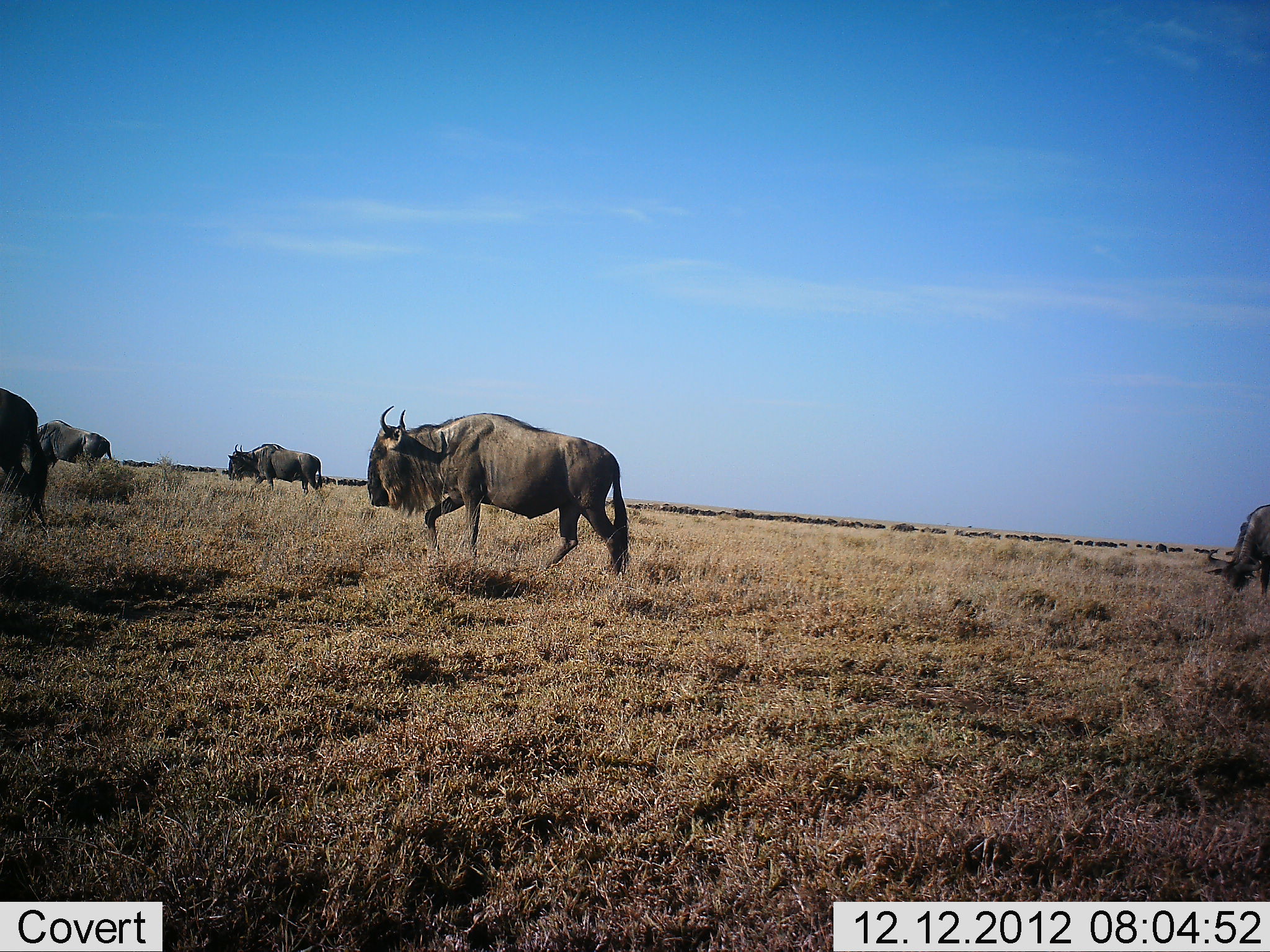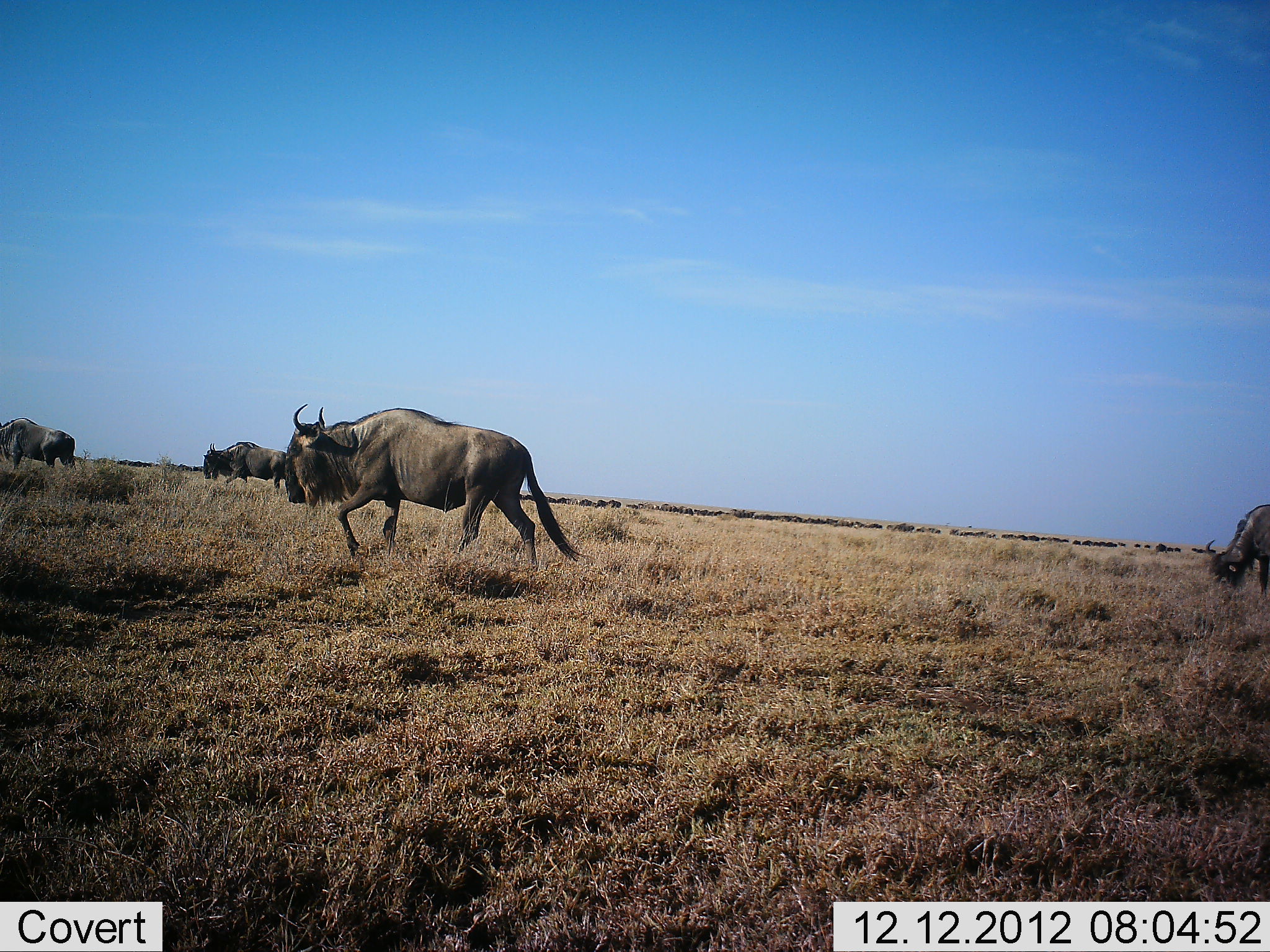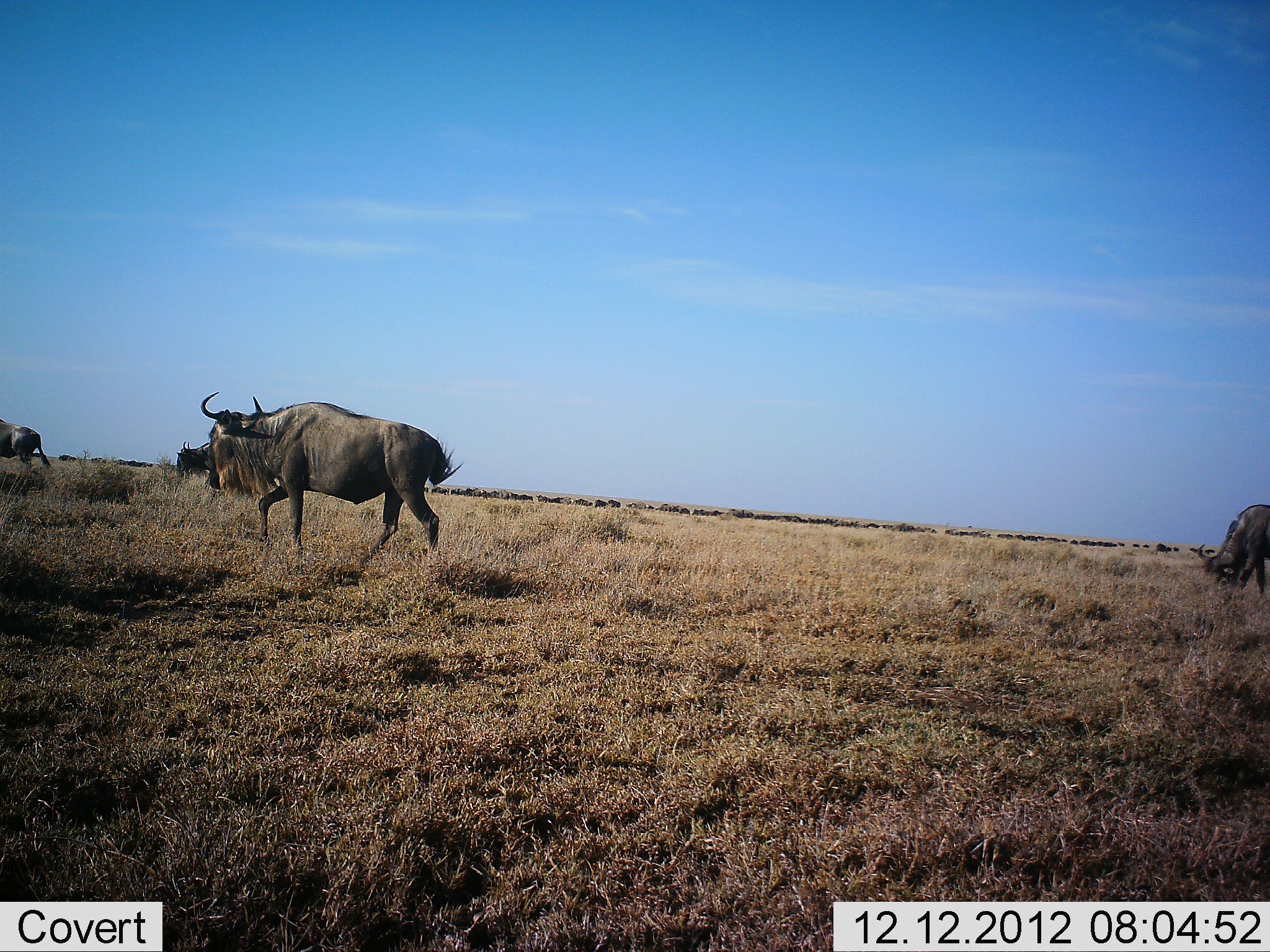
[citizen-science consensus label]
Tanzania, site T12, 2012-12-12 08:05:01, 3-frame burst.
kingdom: Animalia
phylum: Chordata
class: Mammalia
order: Artiodactyla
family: Bovidae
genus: Connochaetes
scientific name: Connochaetes taurinus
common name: blue wildebeest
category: wildebeest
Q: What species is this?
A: Wildebeest (blue wildebeest) (Connochaetes taurinus).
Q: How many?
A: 51+.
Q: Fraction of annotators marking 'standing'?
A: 20%.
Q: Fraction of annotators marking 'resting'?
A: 0%.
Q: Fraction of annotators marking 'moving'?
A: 100%.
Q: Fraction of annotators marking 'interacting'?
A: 0%.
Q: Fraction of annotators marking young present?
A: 0%.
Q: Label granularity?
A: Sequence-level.